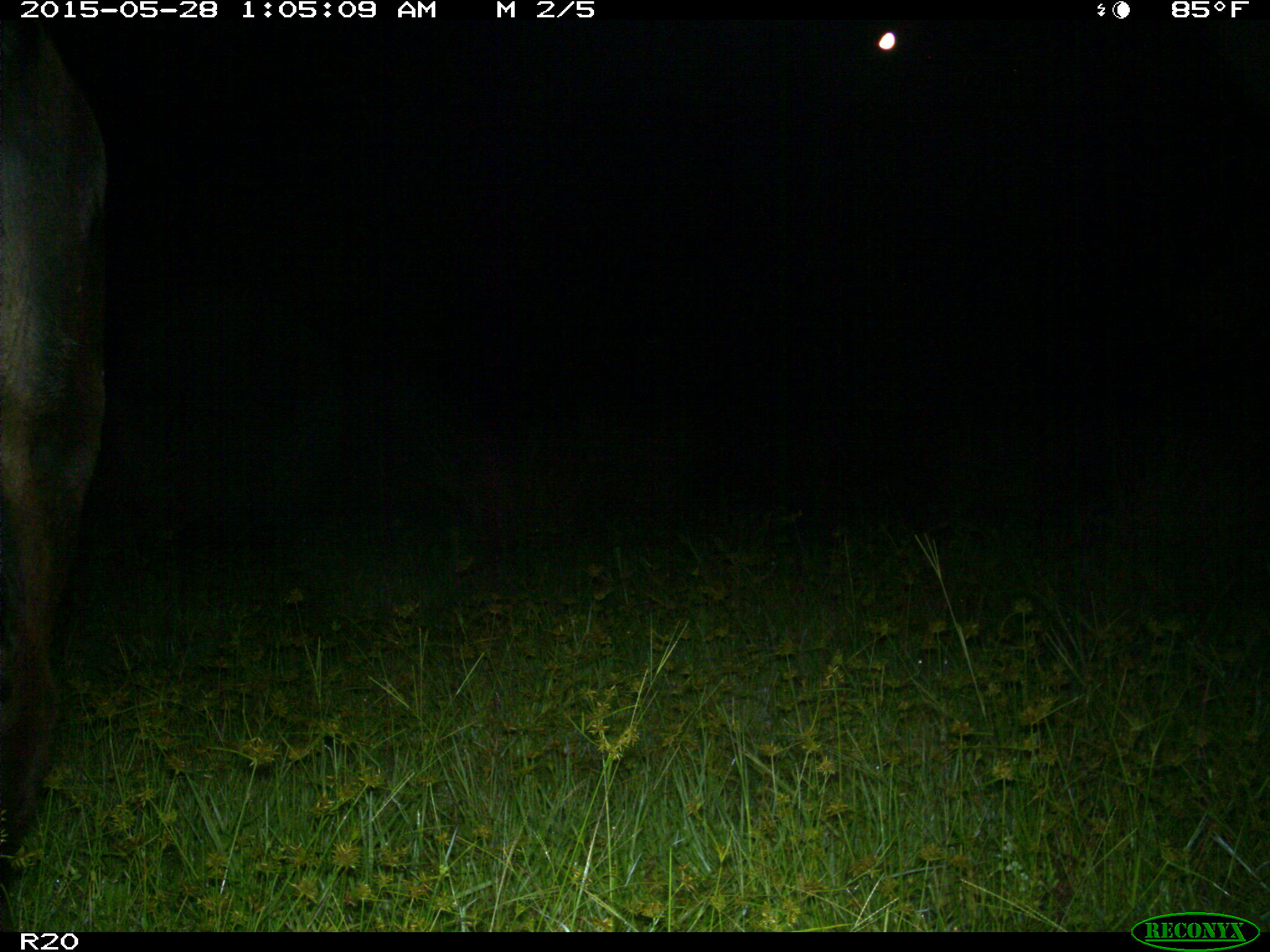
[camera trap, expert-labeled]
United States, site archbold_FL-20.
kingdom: Animalia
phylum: Chordata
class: Mammalia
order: Artiodactyla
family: Bovidae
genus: Bos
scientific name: Bos taurus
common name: domestic cow